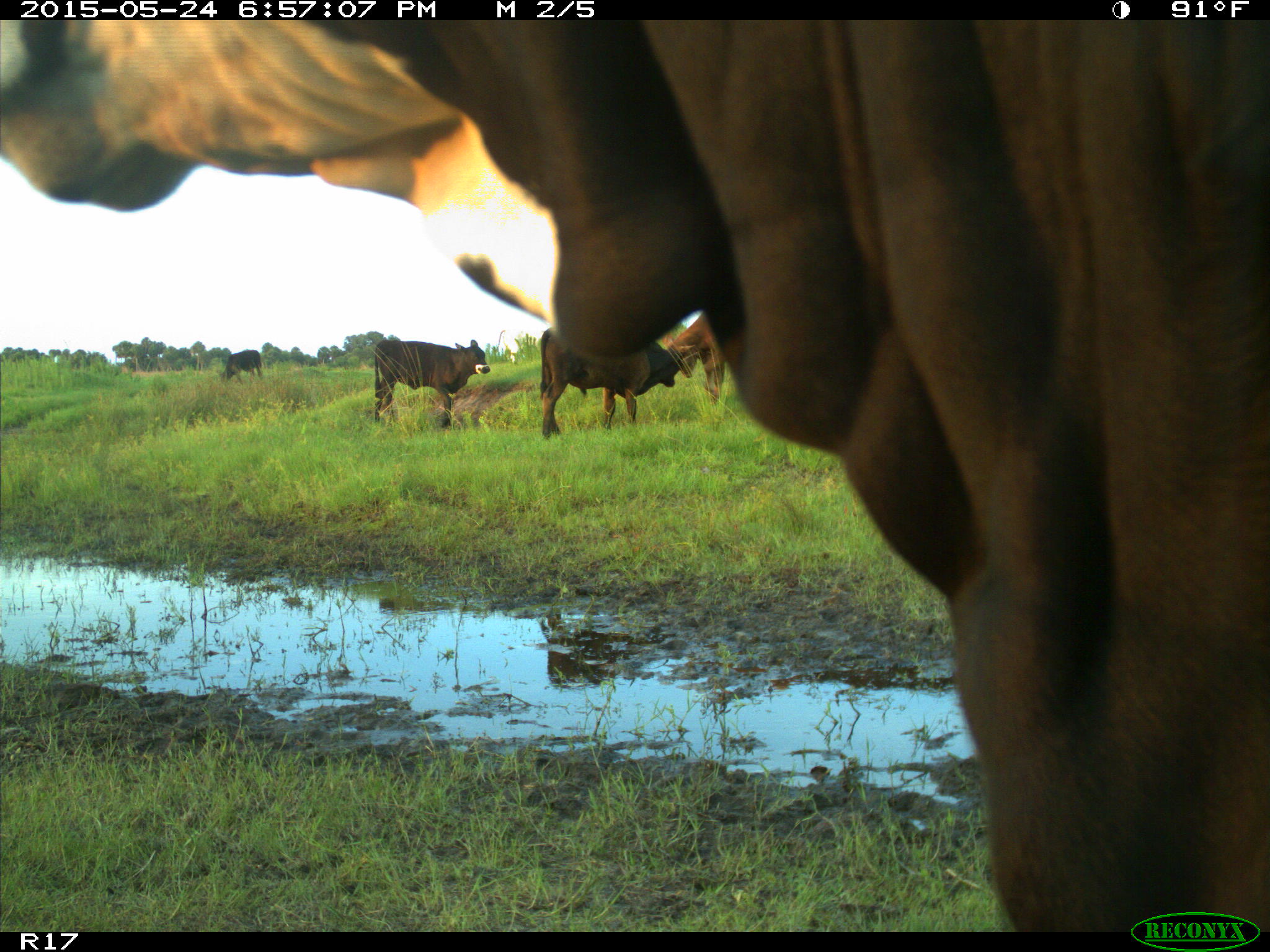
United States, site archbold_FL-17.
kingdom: Animalia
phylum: Chordata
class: Mammalia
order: Artiodactyla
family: Bovidae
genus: Bos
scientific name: Bos taurus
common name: domestic cow